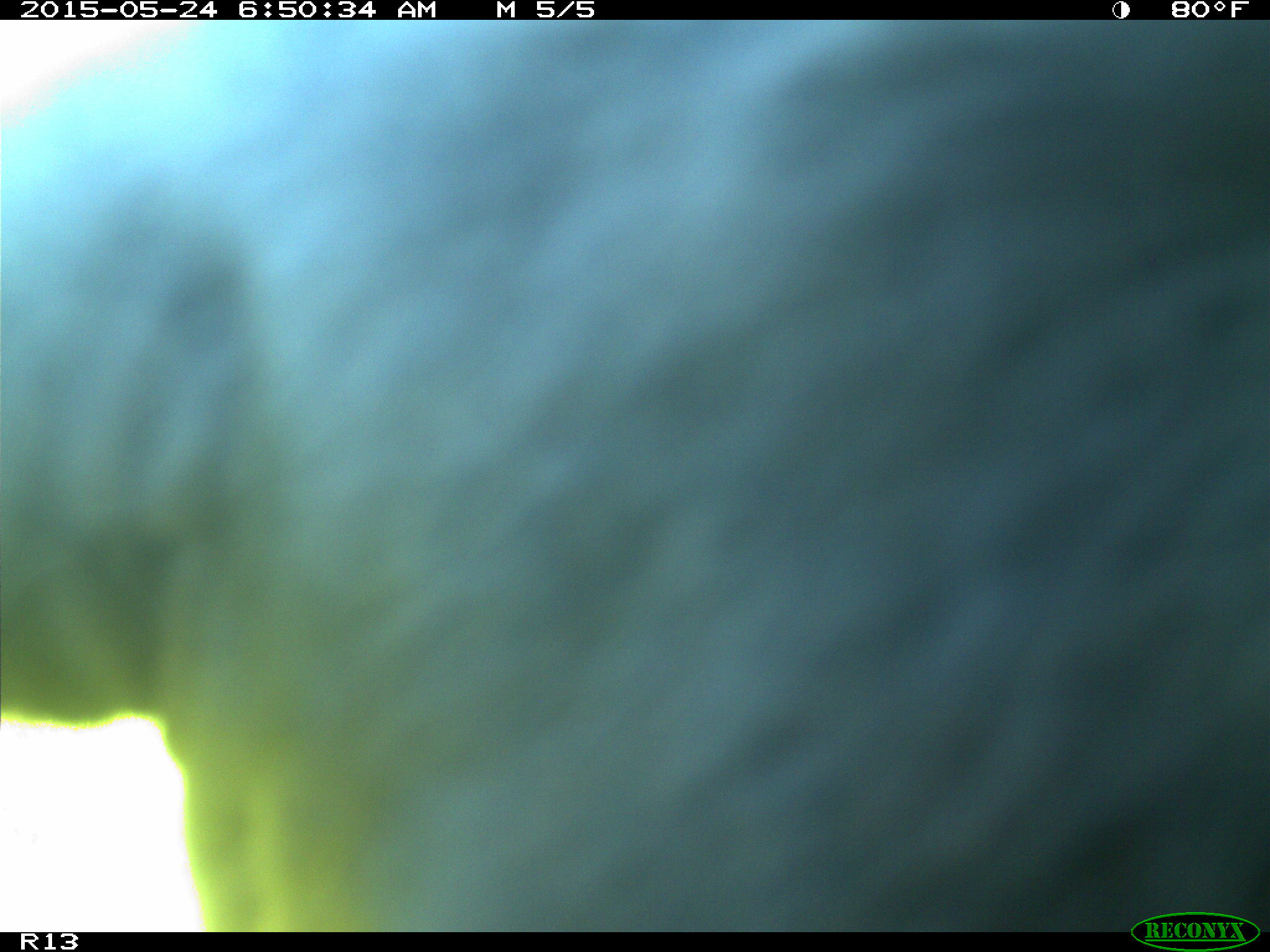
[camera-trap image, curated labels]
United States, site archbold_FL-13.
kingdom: Animalia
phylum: Chordata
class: Mammalia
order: Artiodactyla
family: Bovidae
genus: Bos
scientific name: Bos taurus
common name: domestic cow